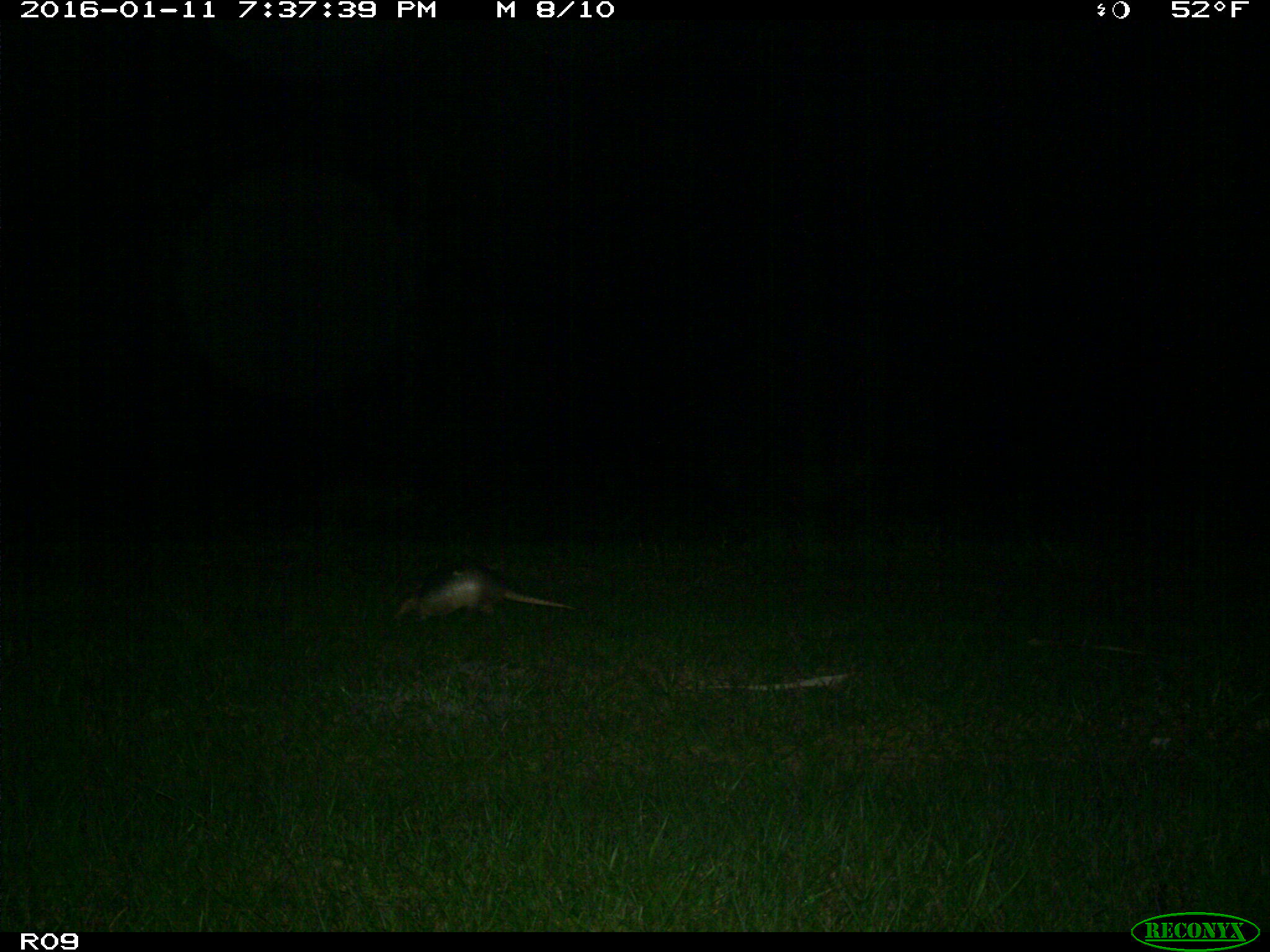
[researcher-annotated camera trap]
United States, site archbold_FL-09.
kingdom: Animalia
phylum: Chordata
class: Mammalia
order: Cingulata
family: Dasypodidae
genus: Dasypus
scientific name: Dasypus novemcinctus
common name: nine-banded armadillo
Dasypus novemcinctus (nine-banded armadillo).